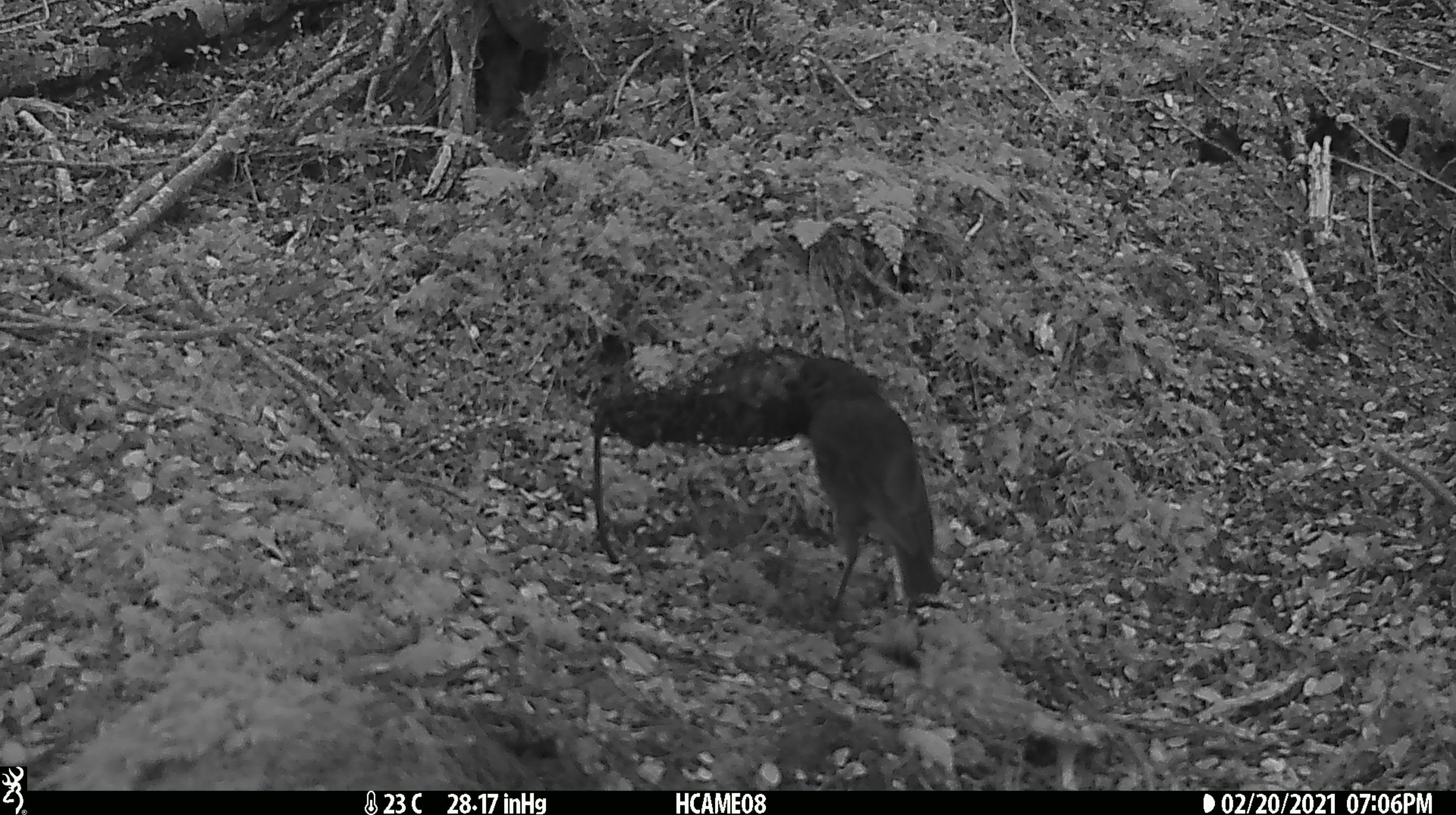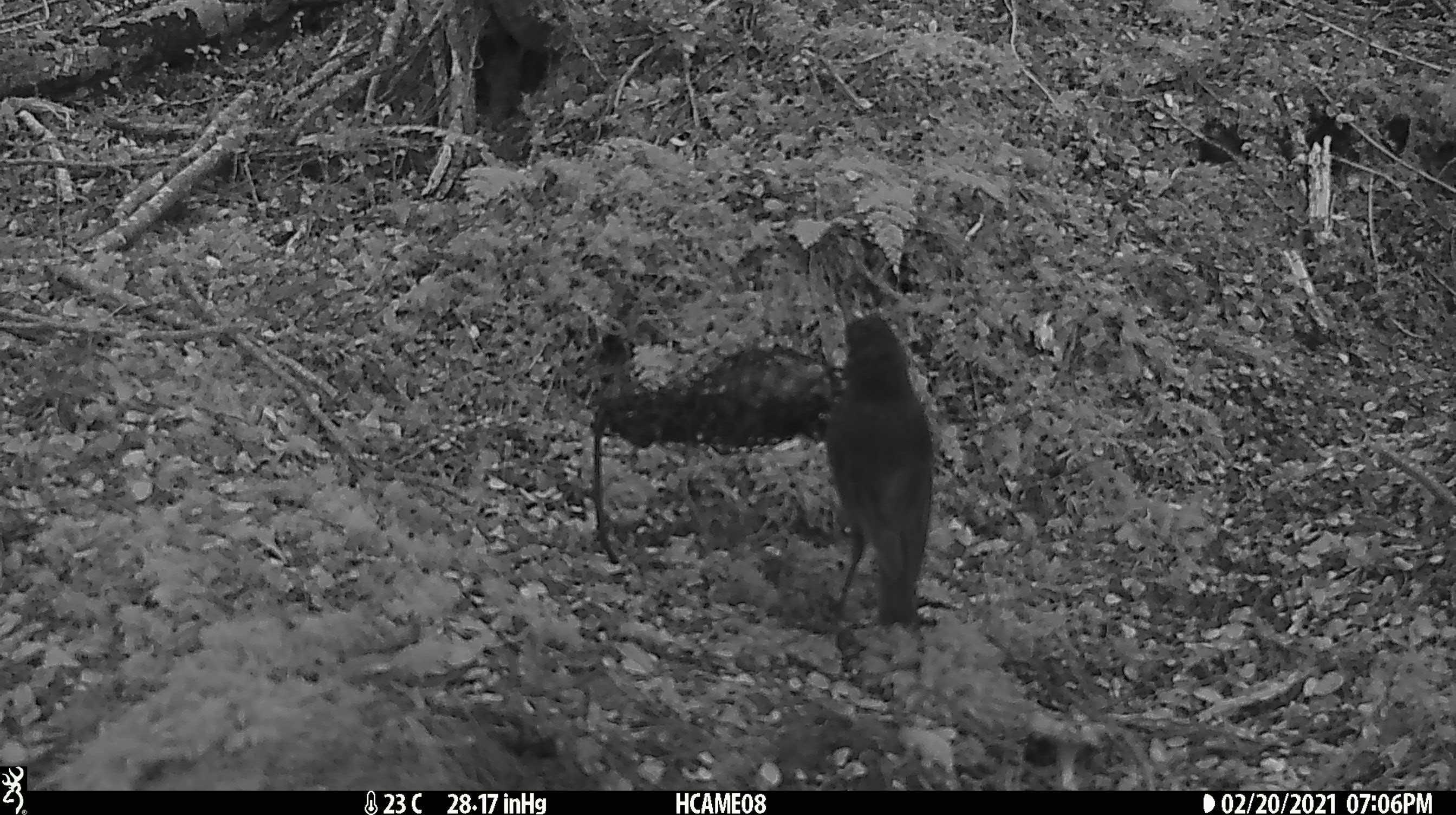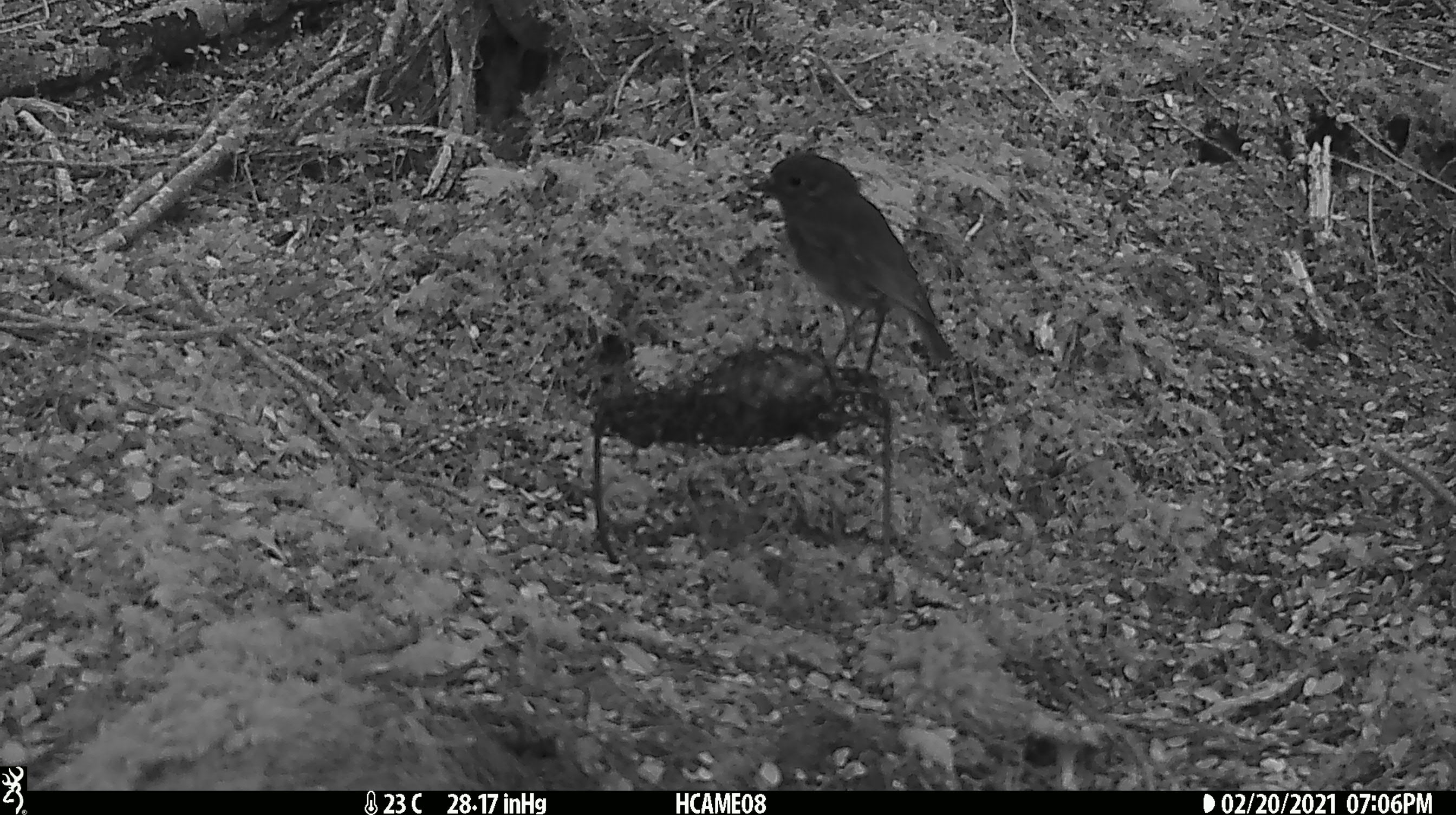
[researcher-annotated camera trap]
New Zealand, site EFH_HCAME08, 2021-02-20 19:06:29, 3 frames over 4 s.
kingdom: Animalia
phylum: Chordata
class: Aves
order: Passeriformes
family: Petroicidae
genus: Petroica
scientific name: Petroica australis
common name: new zealand robin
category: robin